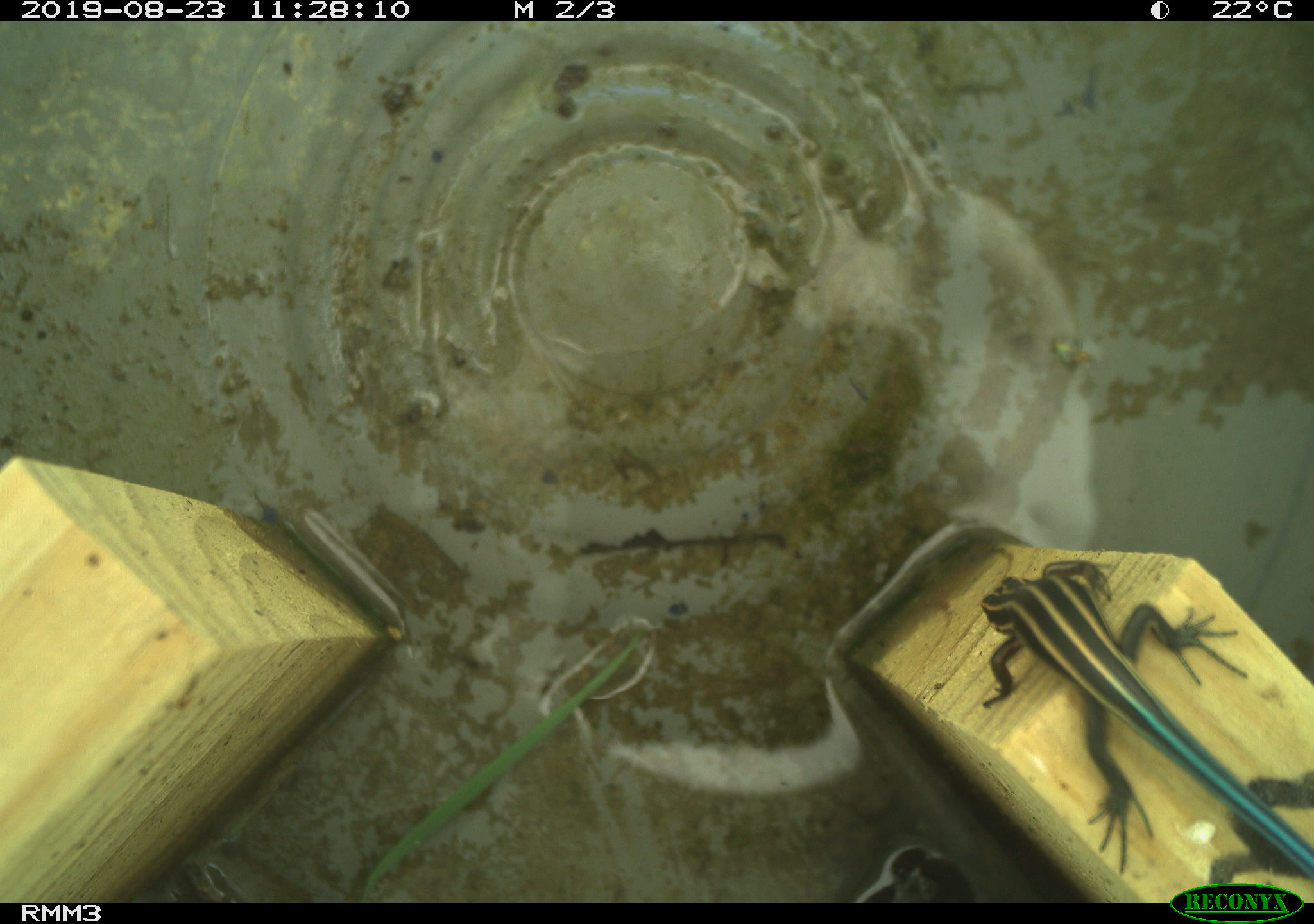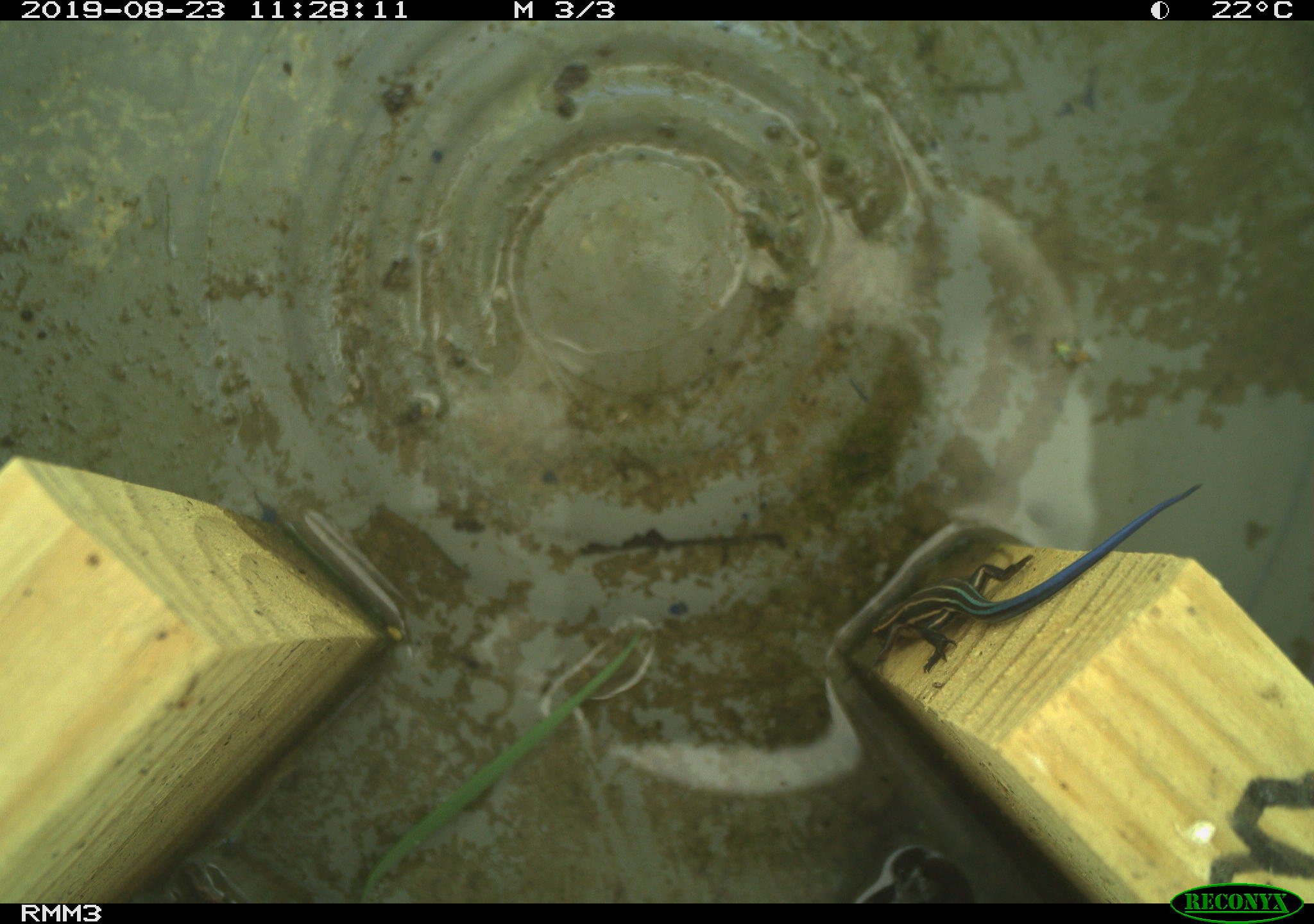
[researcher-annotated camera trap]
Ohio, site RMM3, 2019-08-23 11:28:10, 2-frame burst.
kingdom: Animalia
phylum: Chordata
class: Reptilia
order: Squamata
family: Scincidae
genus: Plestiodon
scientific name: Plestiodon fasciatus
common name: common five-lined skink